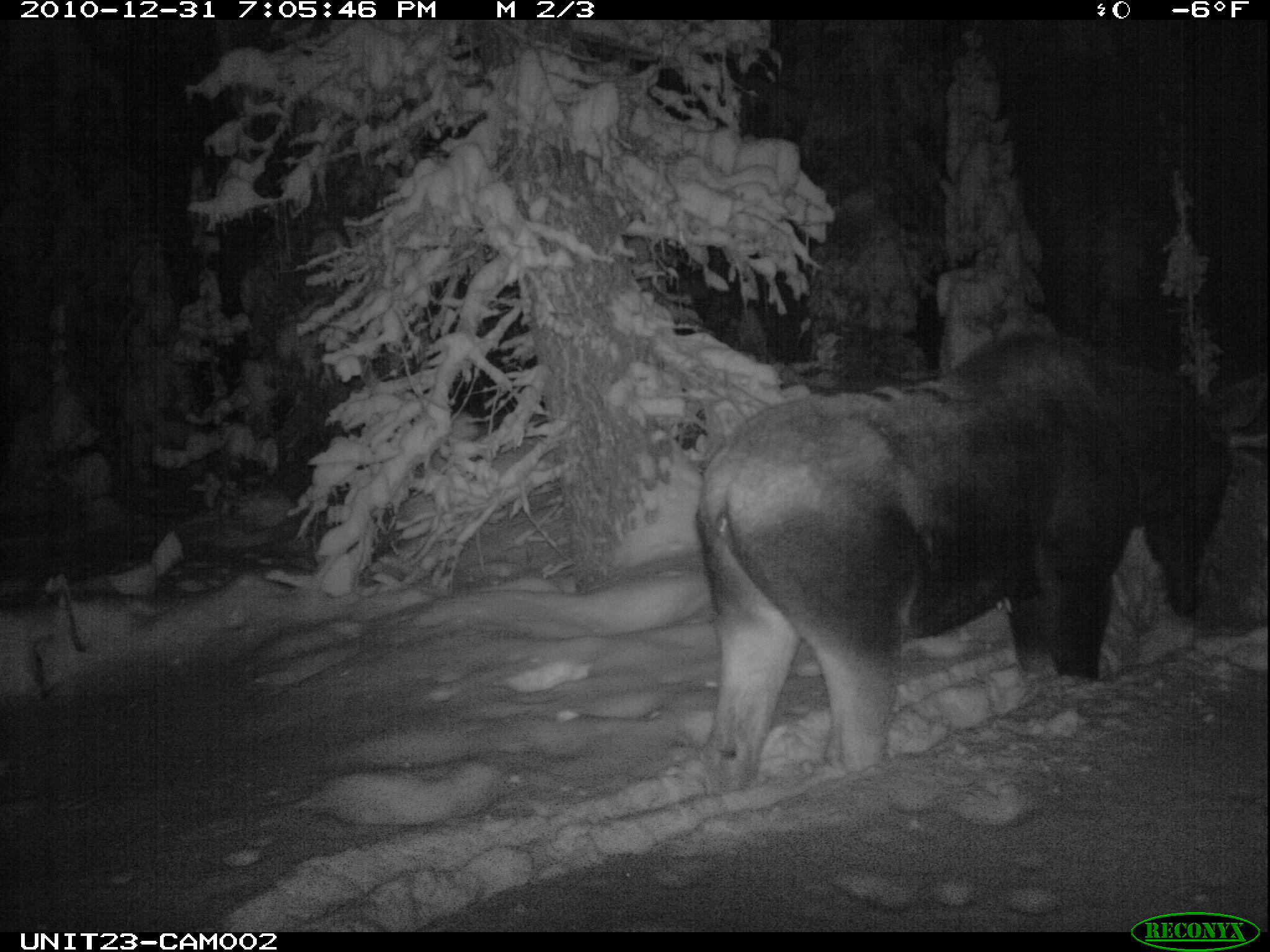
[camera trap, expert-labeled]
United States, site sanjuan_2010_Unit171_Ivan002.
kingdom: Animalia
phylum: Chordata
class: Mammalia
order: Artiodactyla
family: Cervidae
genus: Alces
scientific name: Alces alces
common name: moose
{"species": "Alces alces (moose)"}